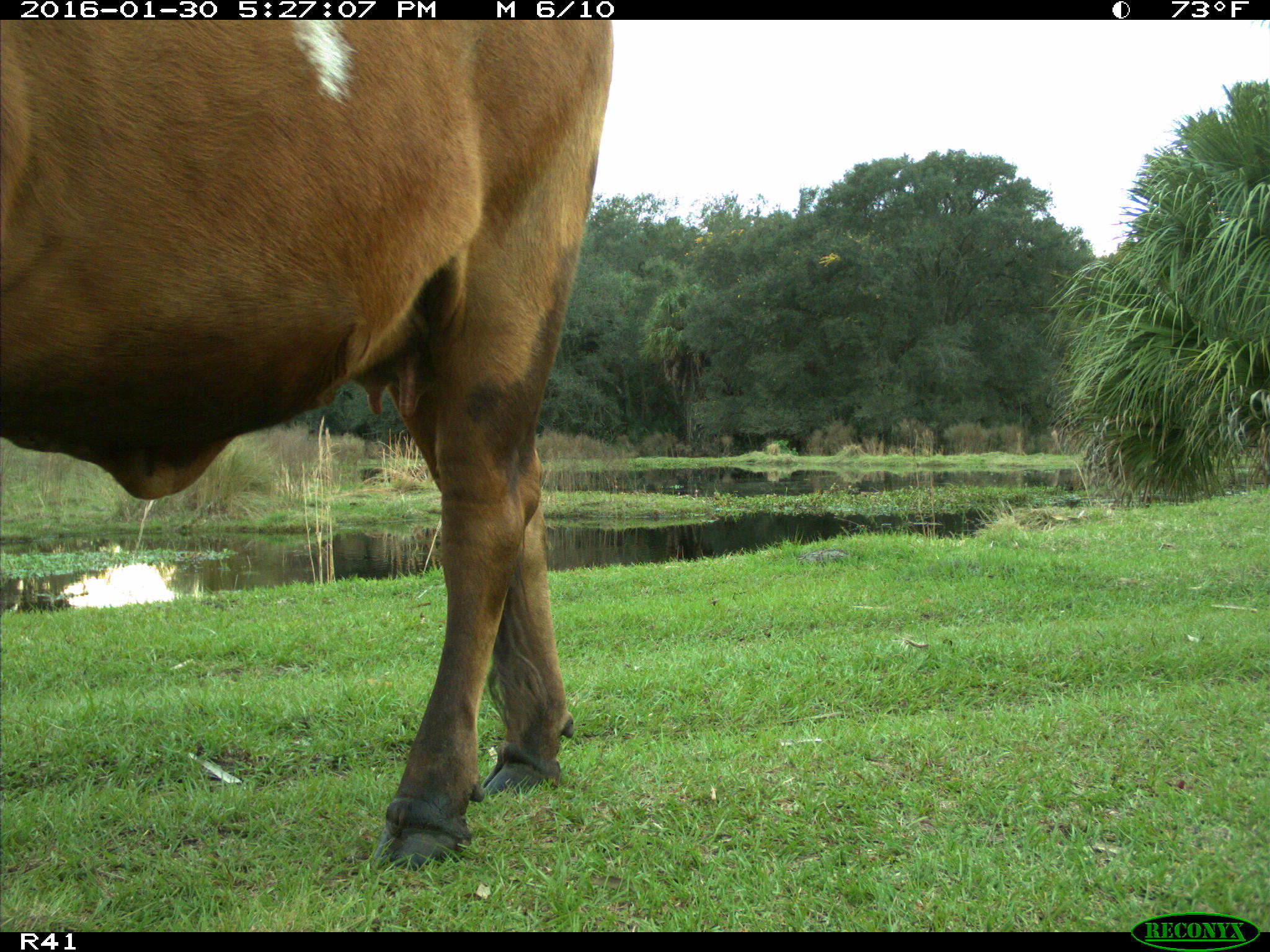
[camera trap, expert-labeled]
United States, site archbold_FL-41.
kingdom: Animalia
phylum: Chordata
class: Mammalia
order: Artiodactyla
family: Bovidae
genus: Bos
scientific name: Bos taurus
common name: domestic cow